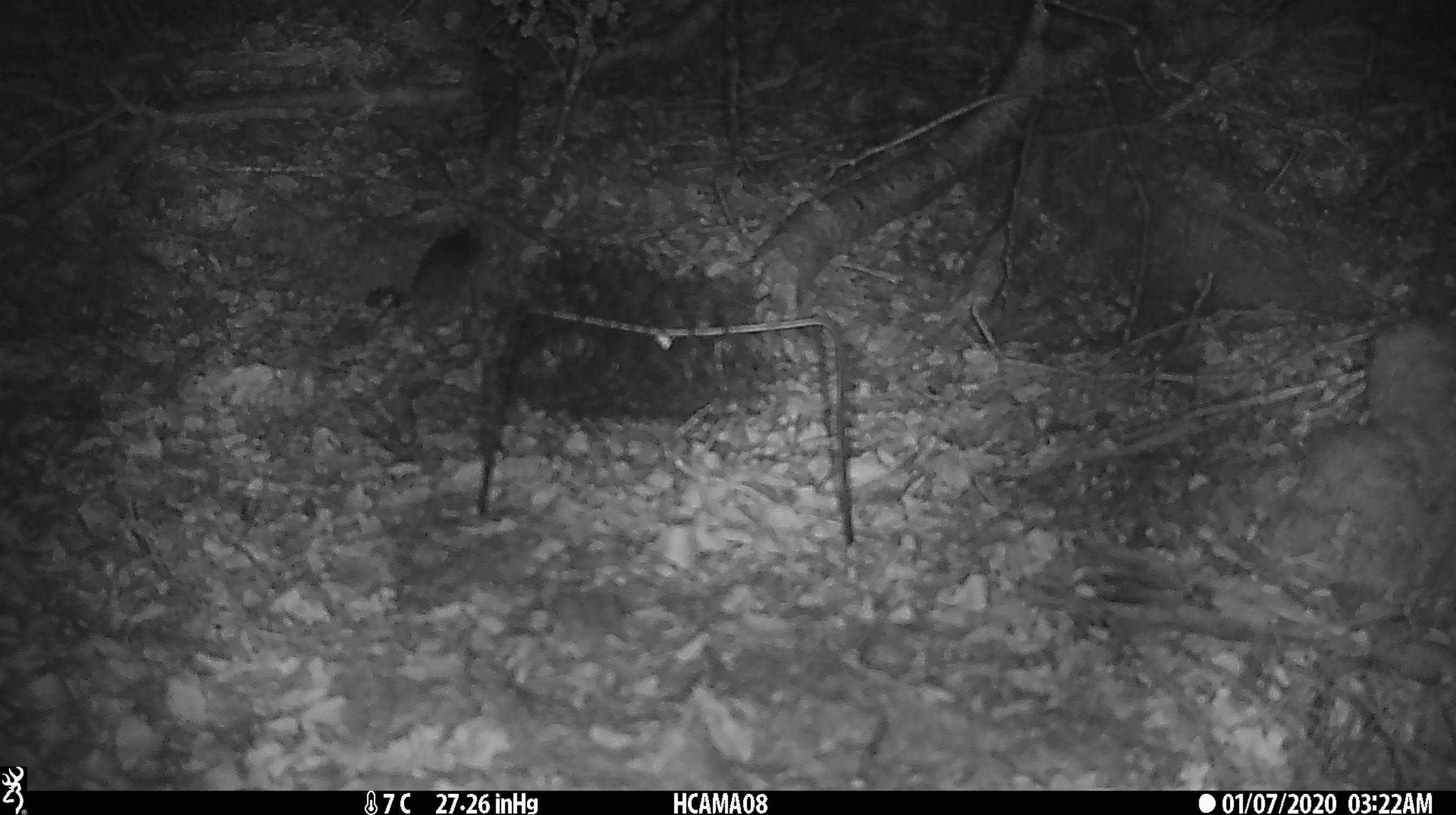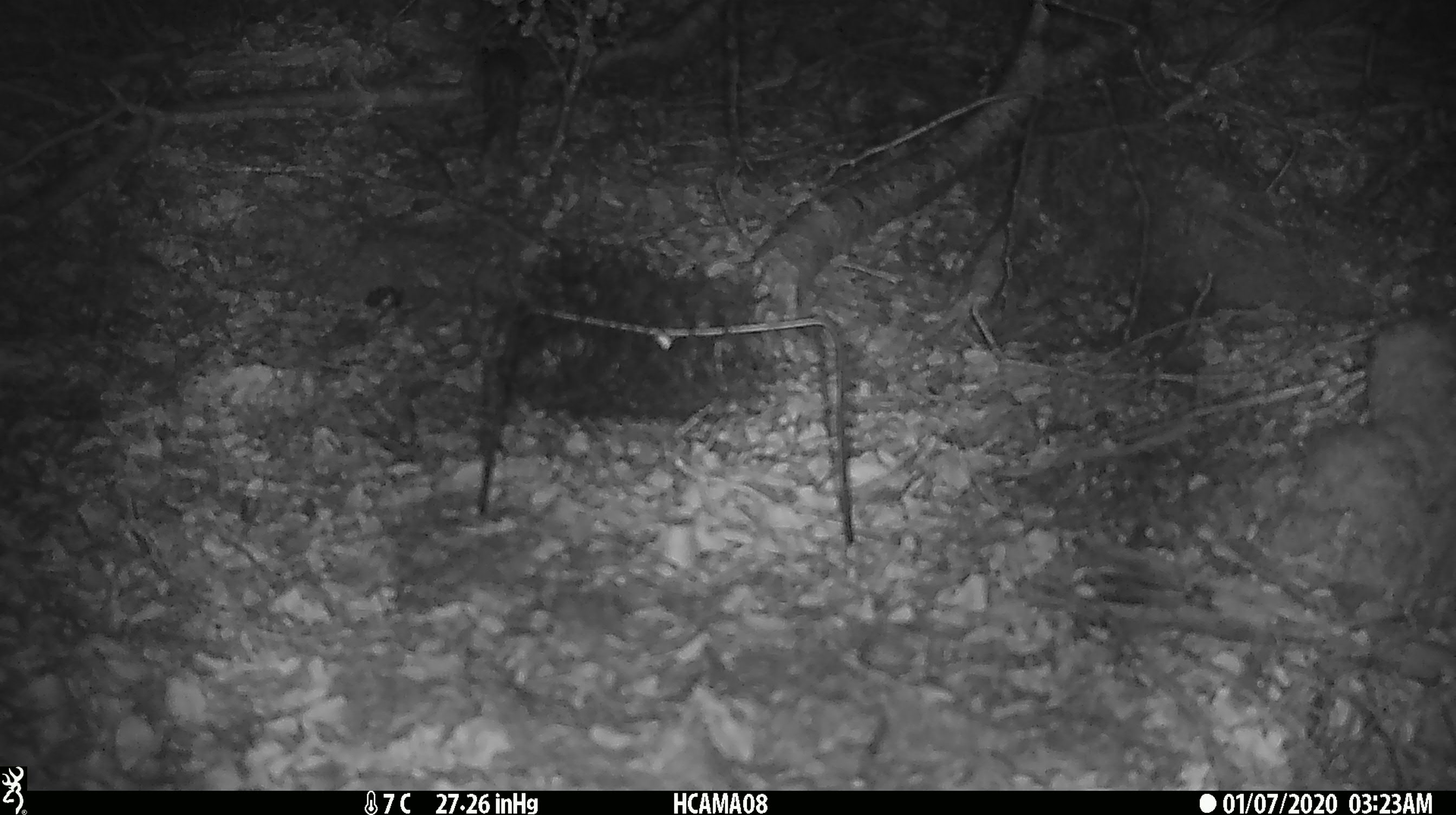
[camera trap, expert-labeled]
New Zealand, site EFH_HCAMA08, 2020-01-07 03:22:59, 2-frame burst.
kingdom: Animalia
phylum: Chordata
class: Mammalia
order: Rodentia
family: Muridae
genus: Mus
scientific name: Mus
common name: mouse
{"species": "mouse (Mus)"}